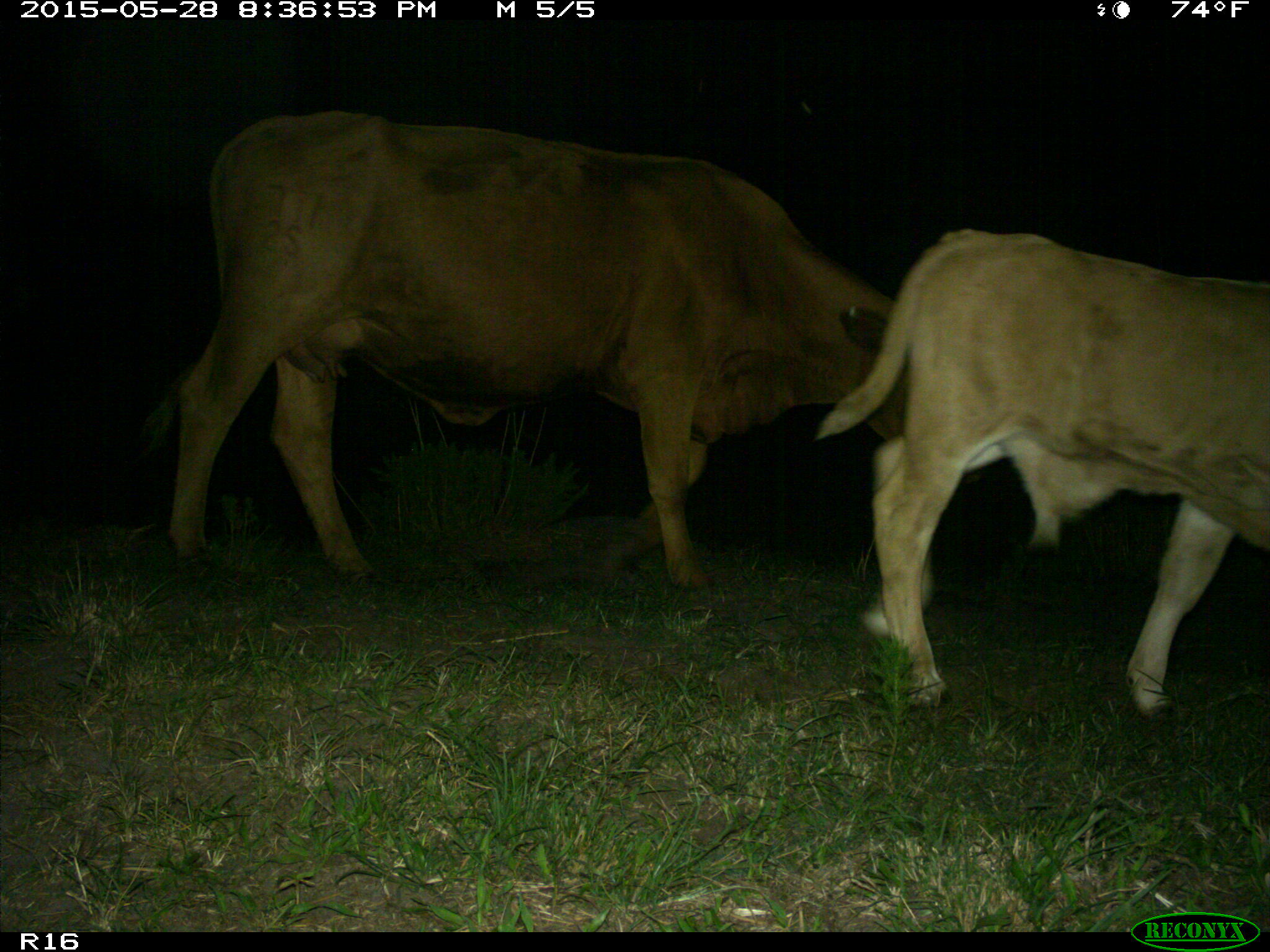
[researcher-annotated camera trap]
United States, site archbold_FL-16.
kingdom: Animalia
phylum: Chordata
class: Mammalia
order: Artiodactyla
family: Bovidae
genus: Bos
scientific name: Bos taurus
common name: domestic cow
Bos taurus (domestic cow).